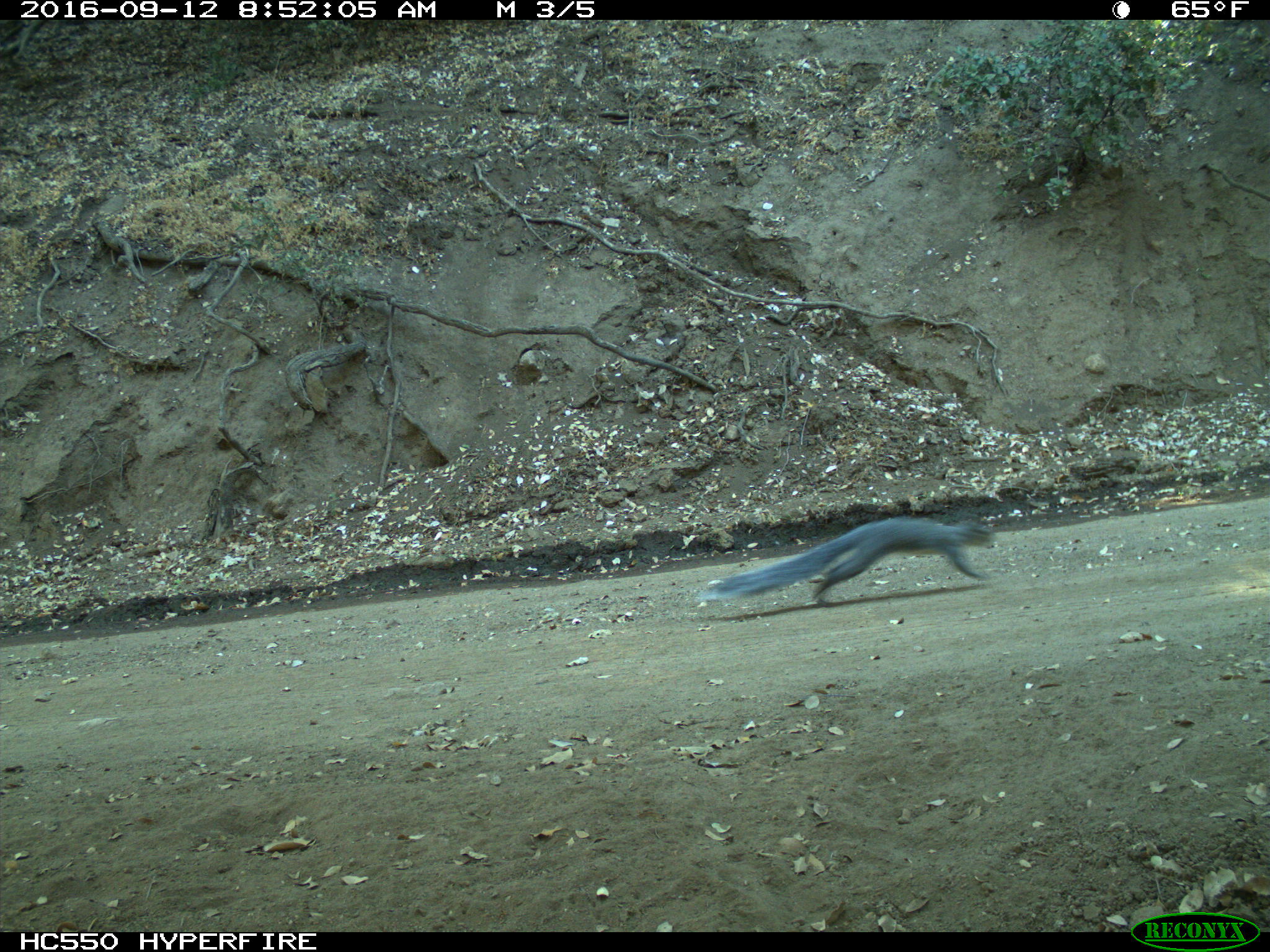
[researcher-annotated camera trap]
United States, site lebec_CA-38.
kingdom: Animalia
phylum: Chordata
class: Mammalia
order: Rodentia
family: Sciuridae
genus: Sciurus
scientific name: Sciurus carolinensis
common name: eastern gray squirrel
Sciurus carolinensis (eastern gray squirrel).